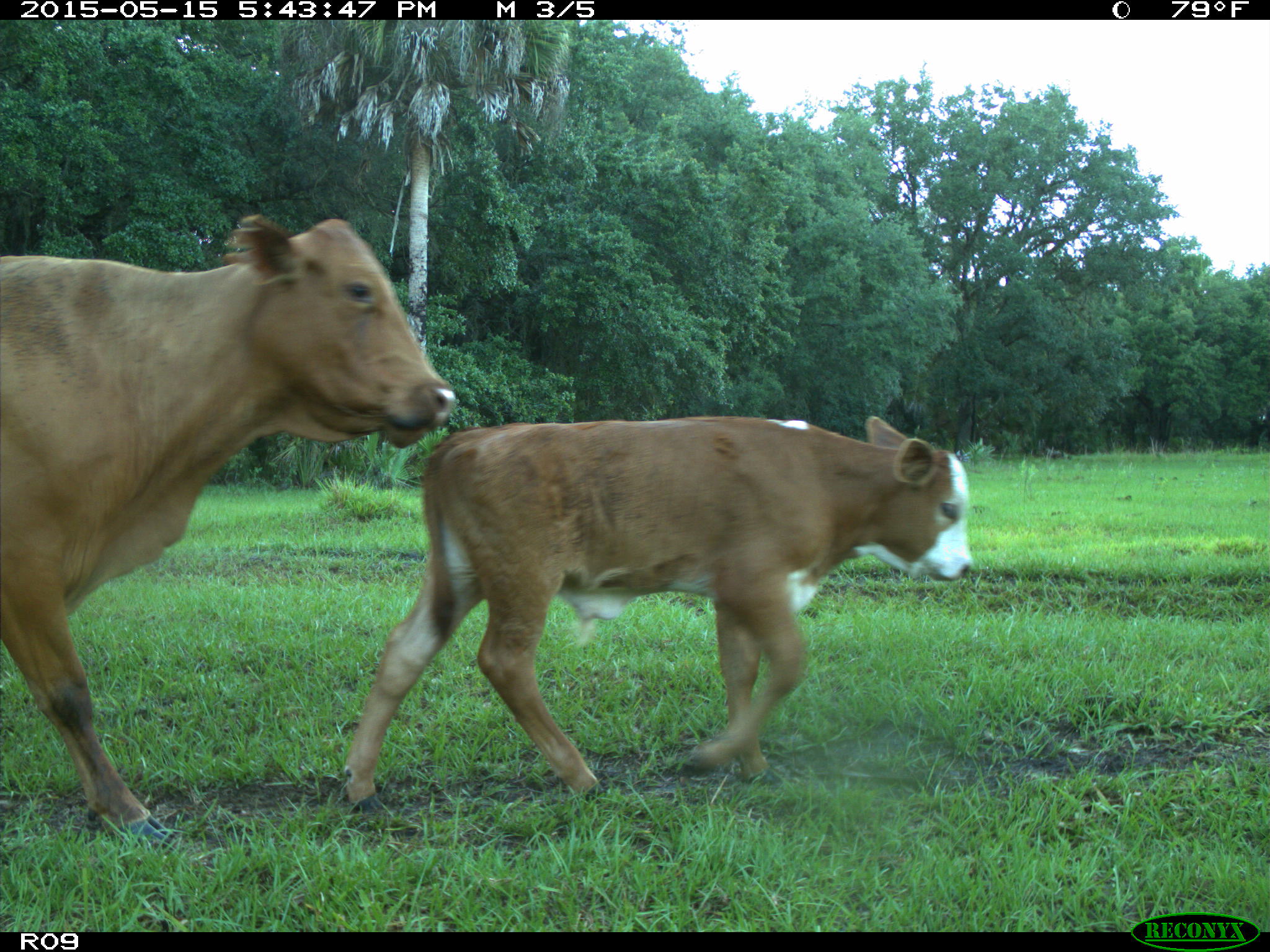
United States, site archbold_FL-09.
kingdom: Animalia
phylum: Chordata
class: Mammalia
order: Artiodactyla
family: Bovidae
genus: Bos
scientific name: Bos taurus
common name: domestic cow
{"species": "Bos taurus (domestic cow)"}